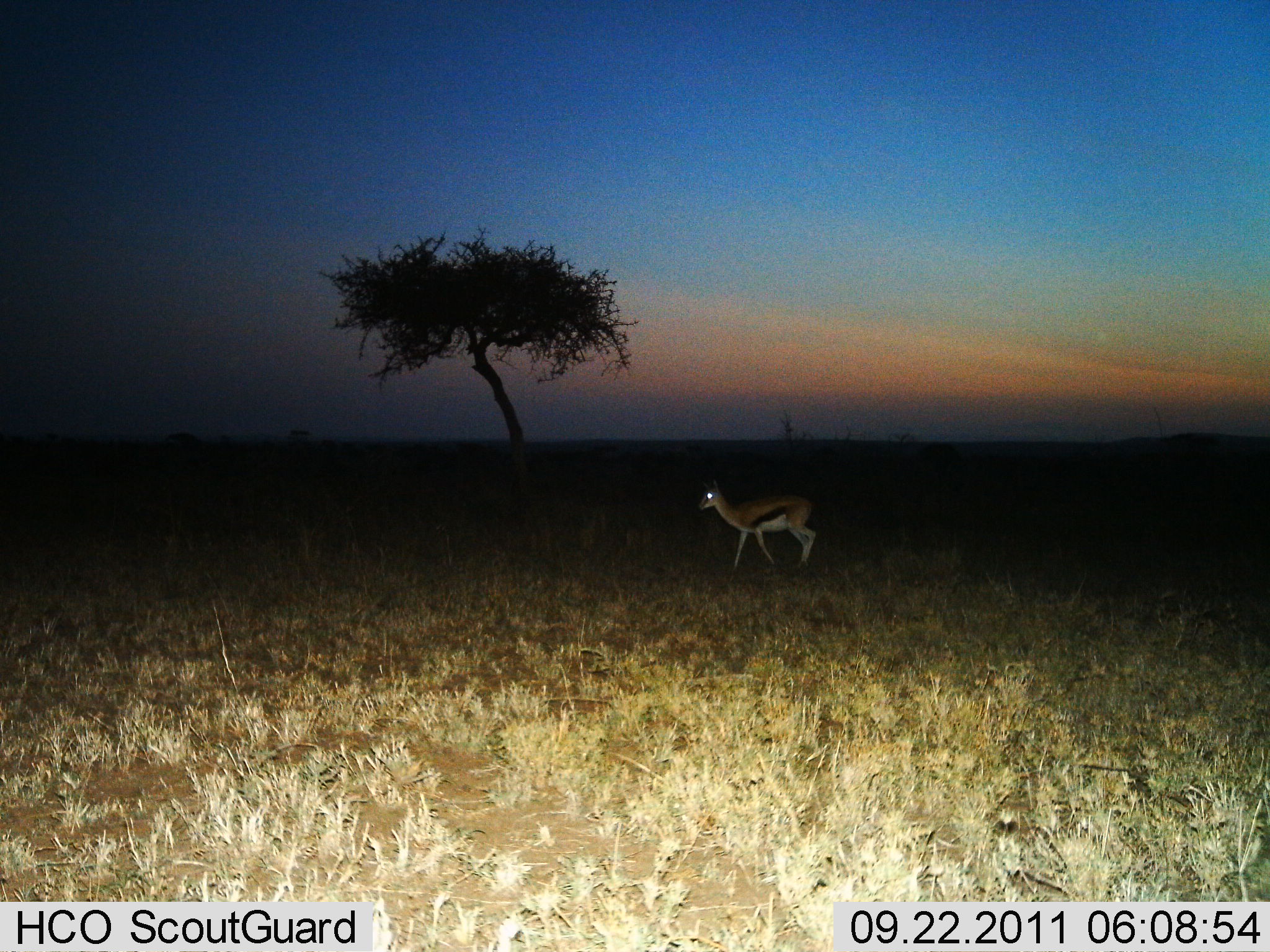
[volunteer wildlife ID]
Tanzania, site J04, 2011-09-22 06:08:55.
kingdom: Animalia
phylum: Chordata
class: Mammalia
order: Artiodactyla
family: Bovidae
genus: Eudorcas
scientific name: Eudorcas thomsonii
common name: thomson's gazelle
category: gazellethomsons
Gazellethomsons (thomson's gazelle) (Eudorcas thomsonii), count 1. Behavior (volunteer vote fractions): standing 40%, resting 0%, moving 67%, interacting 0%. Young present (vote fraction): 0%. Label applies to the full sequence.